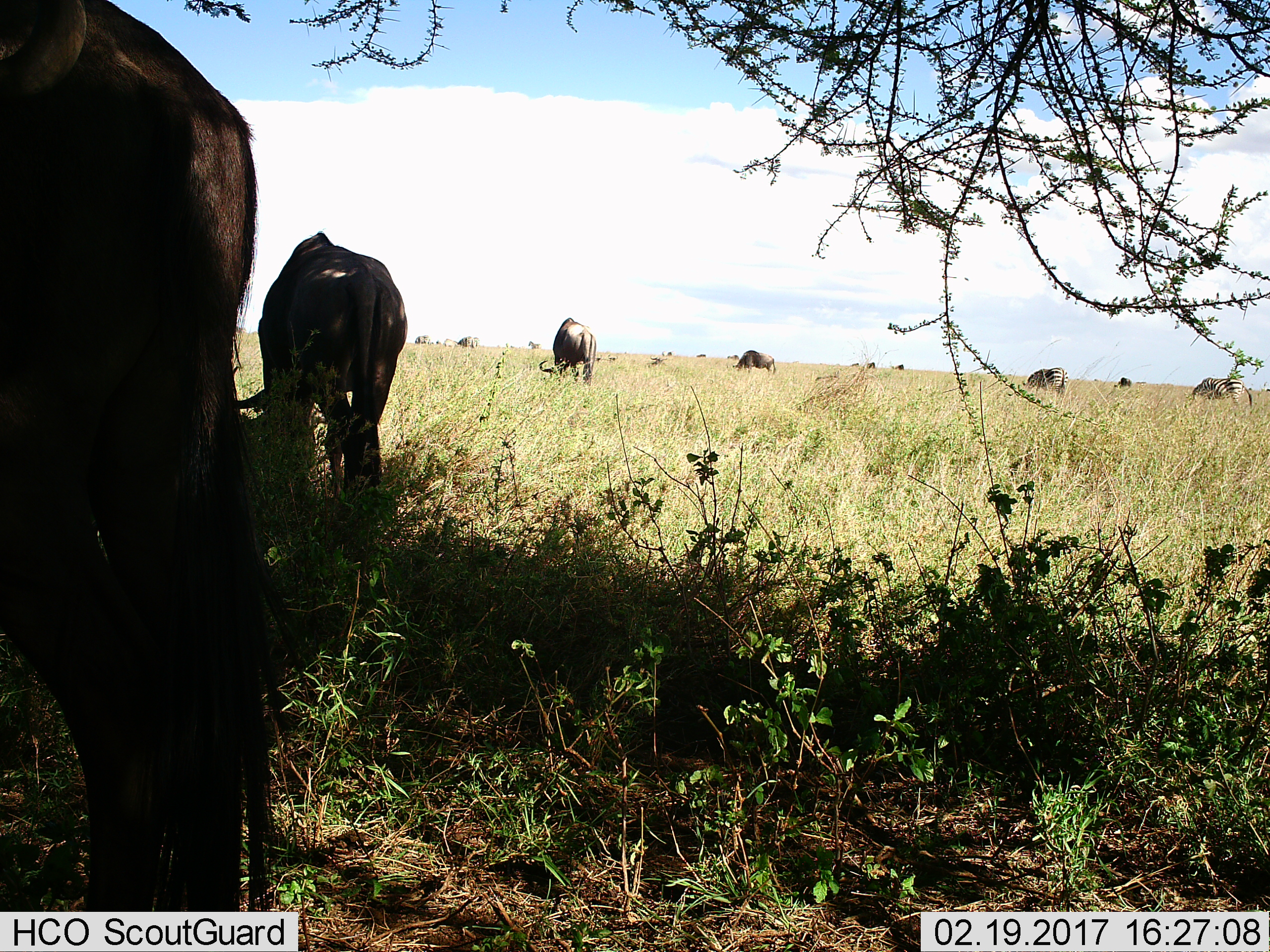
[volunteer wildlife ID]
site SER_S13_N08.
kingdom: Animalia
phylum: Chordata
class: Mammalia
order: Artiodactyla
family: Bovidae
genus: Connochaetes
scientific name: Connochaetes taurinus taurinus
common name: blue wildebeest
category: wildebeestblue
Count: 7.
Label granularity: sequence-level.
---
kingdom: Animalia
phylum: Chordata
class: Mammalia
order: Perissodactyla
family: Equidae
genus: Equus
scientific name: Equus quagga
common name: plains zebra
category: zebraplains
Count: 2.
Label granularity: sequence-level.